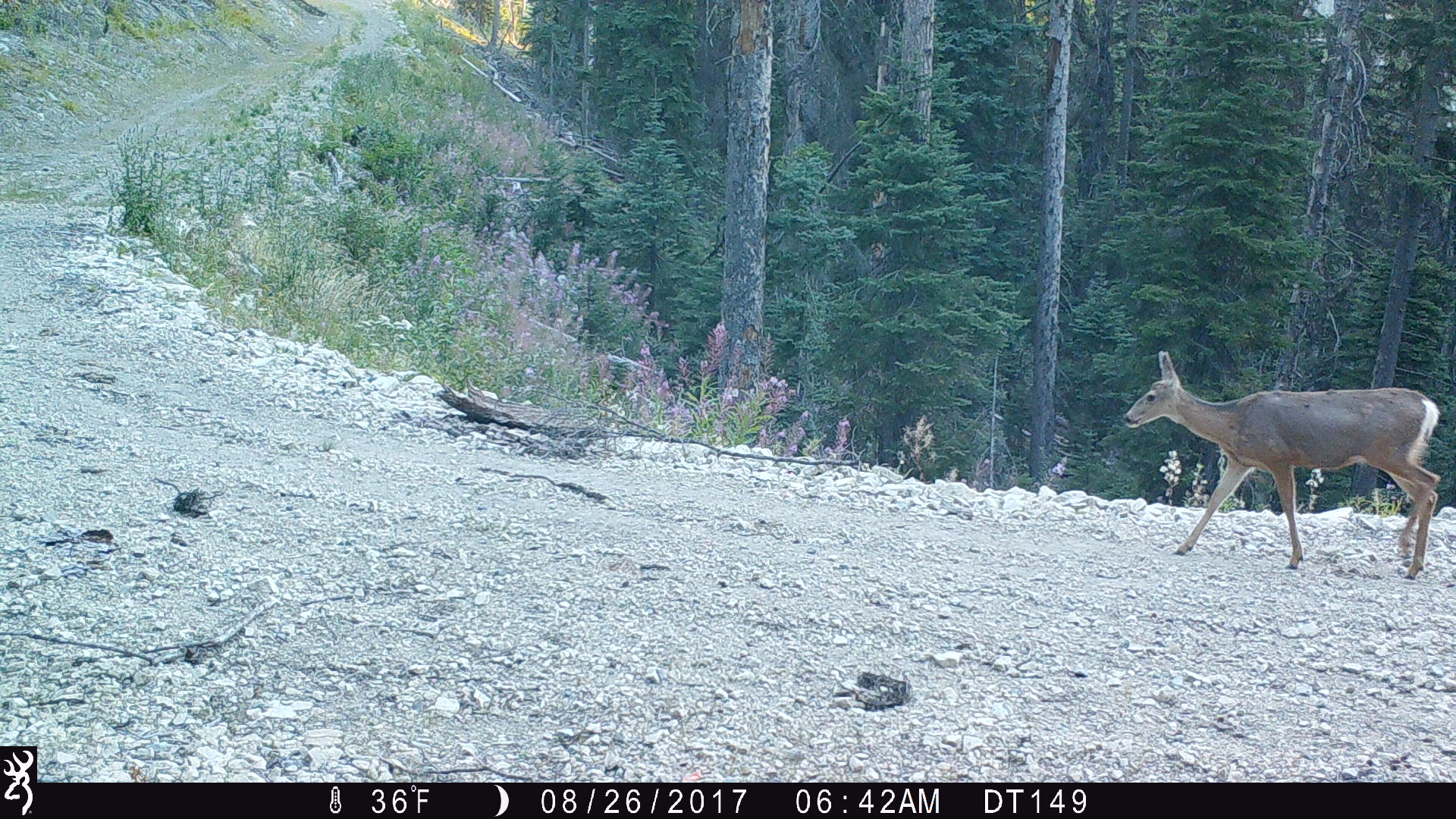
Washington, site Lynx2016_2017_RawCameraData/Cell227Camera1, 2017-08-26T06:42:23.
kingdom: Animalia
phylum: Chordata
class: Mammalia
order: Artiodactyla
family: Cervidae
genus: Odocoileus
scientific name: Odocoileus hemionus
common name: mule deer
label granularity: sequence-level